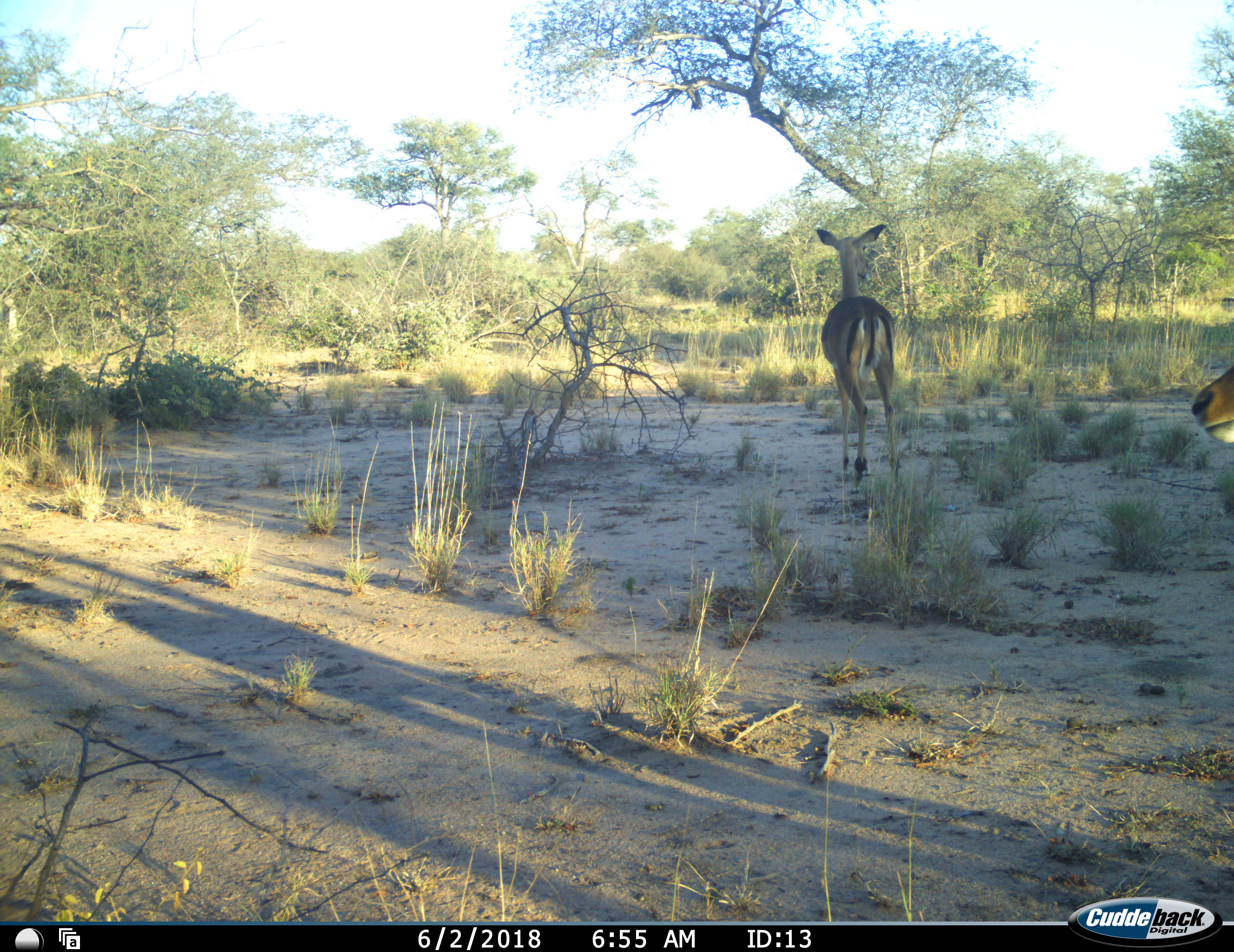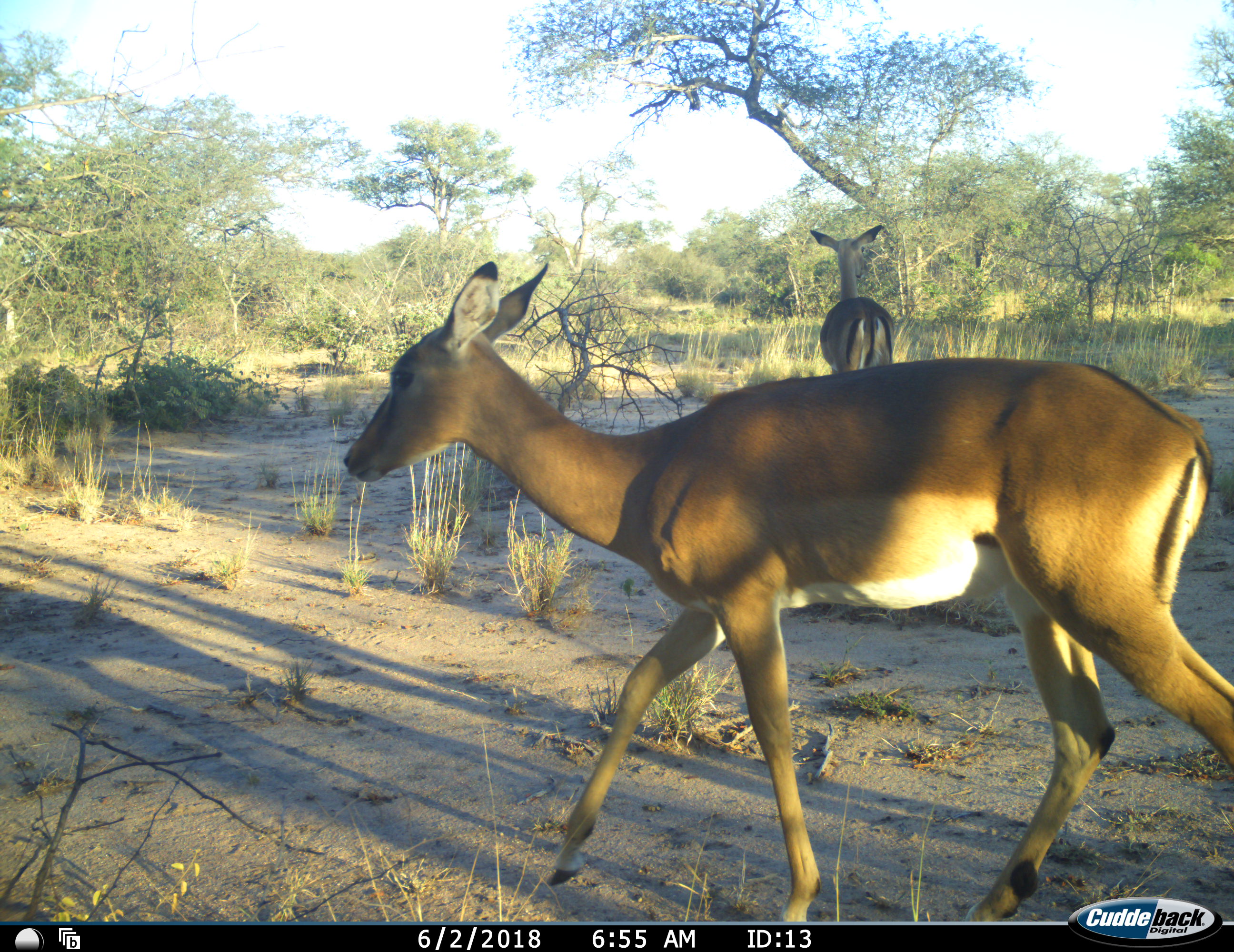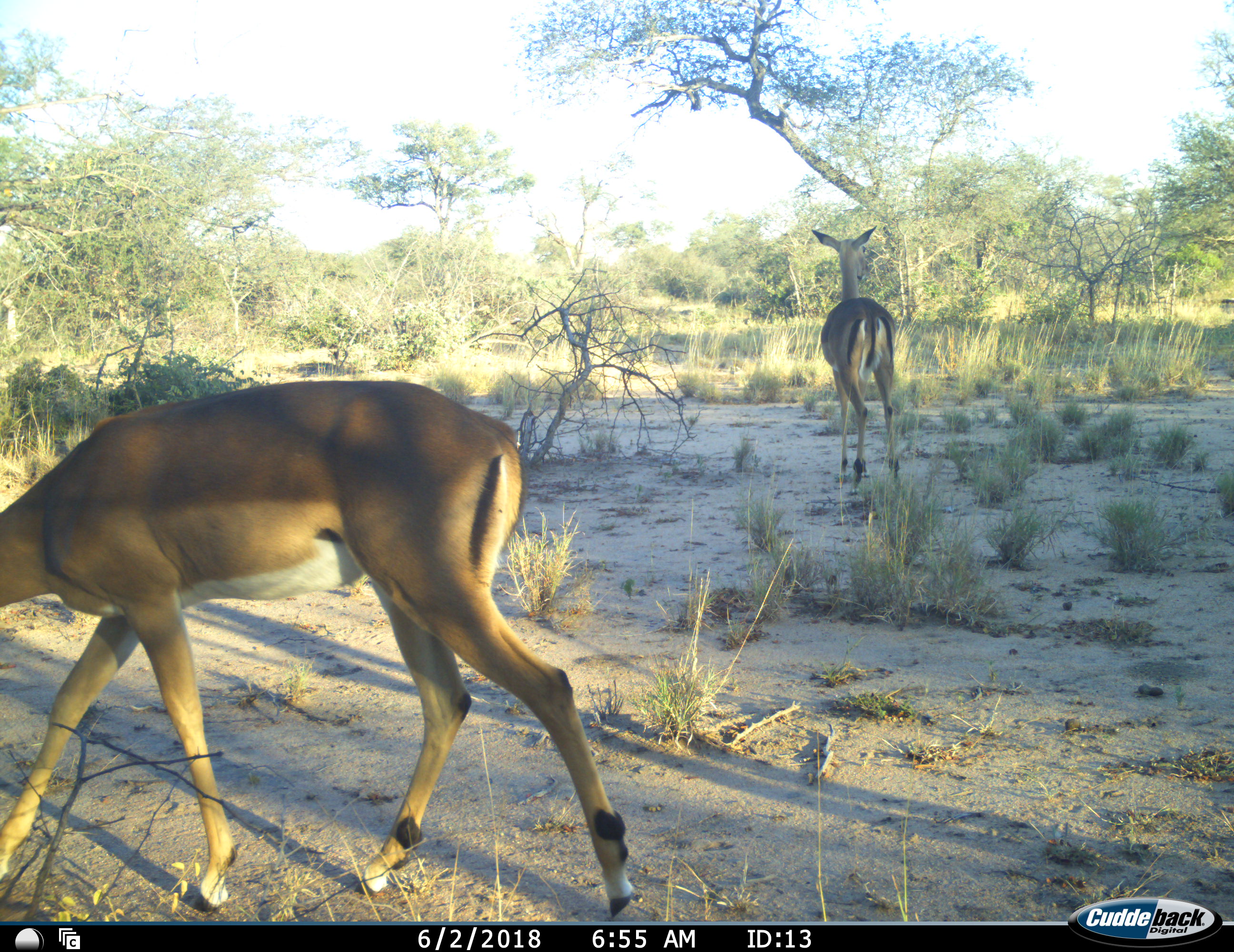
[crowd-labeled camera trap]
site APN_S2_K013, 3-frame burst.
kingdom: Animalia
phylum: Chordata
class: Mammalia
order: Artiodactyla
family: Bovidae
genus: Aepyceros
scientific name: Aepyceros melampus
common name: impala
Impala (Aepyceros melampus), count 2. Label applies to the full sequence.